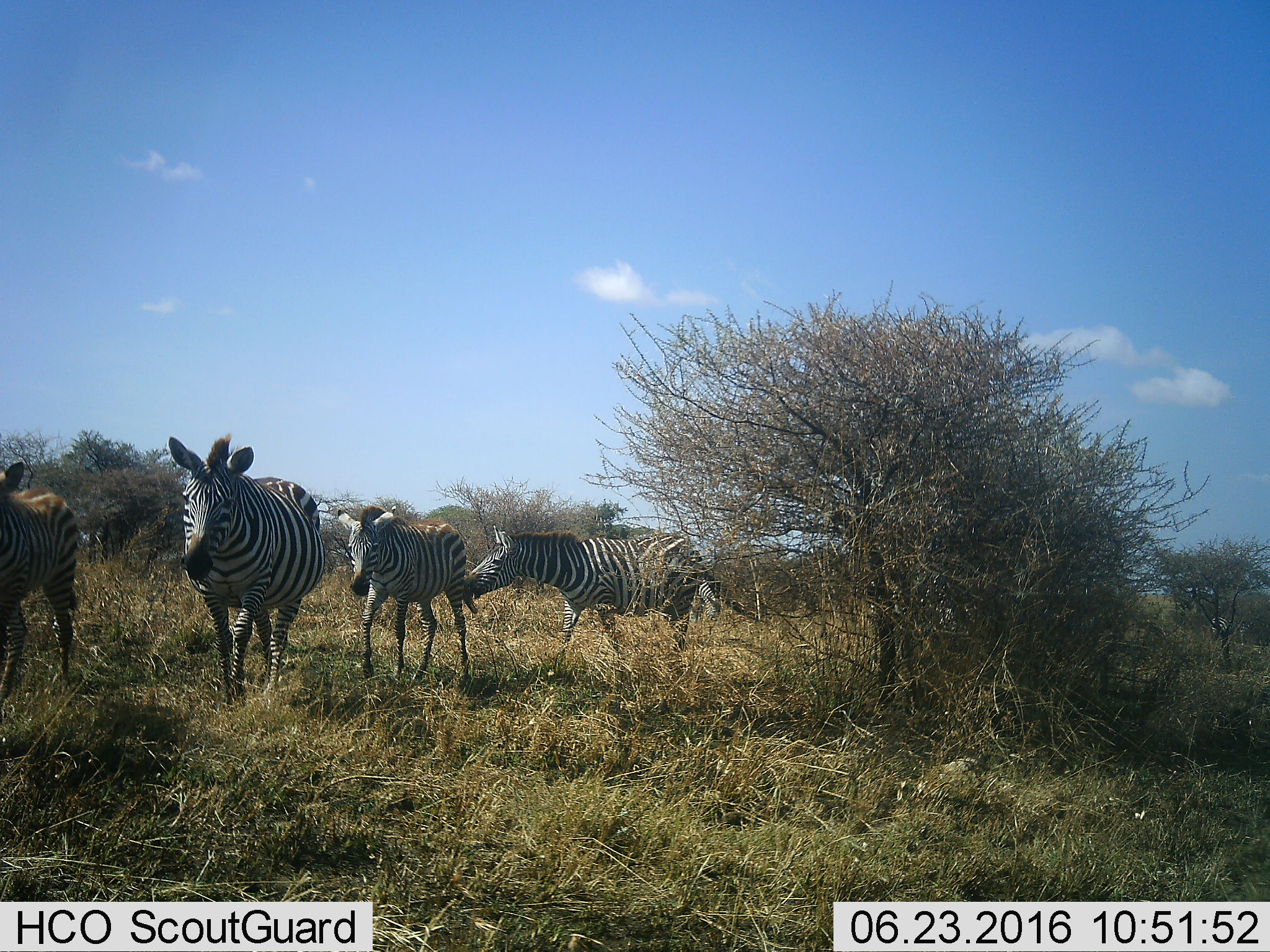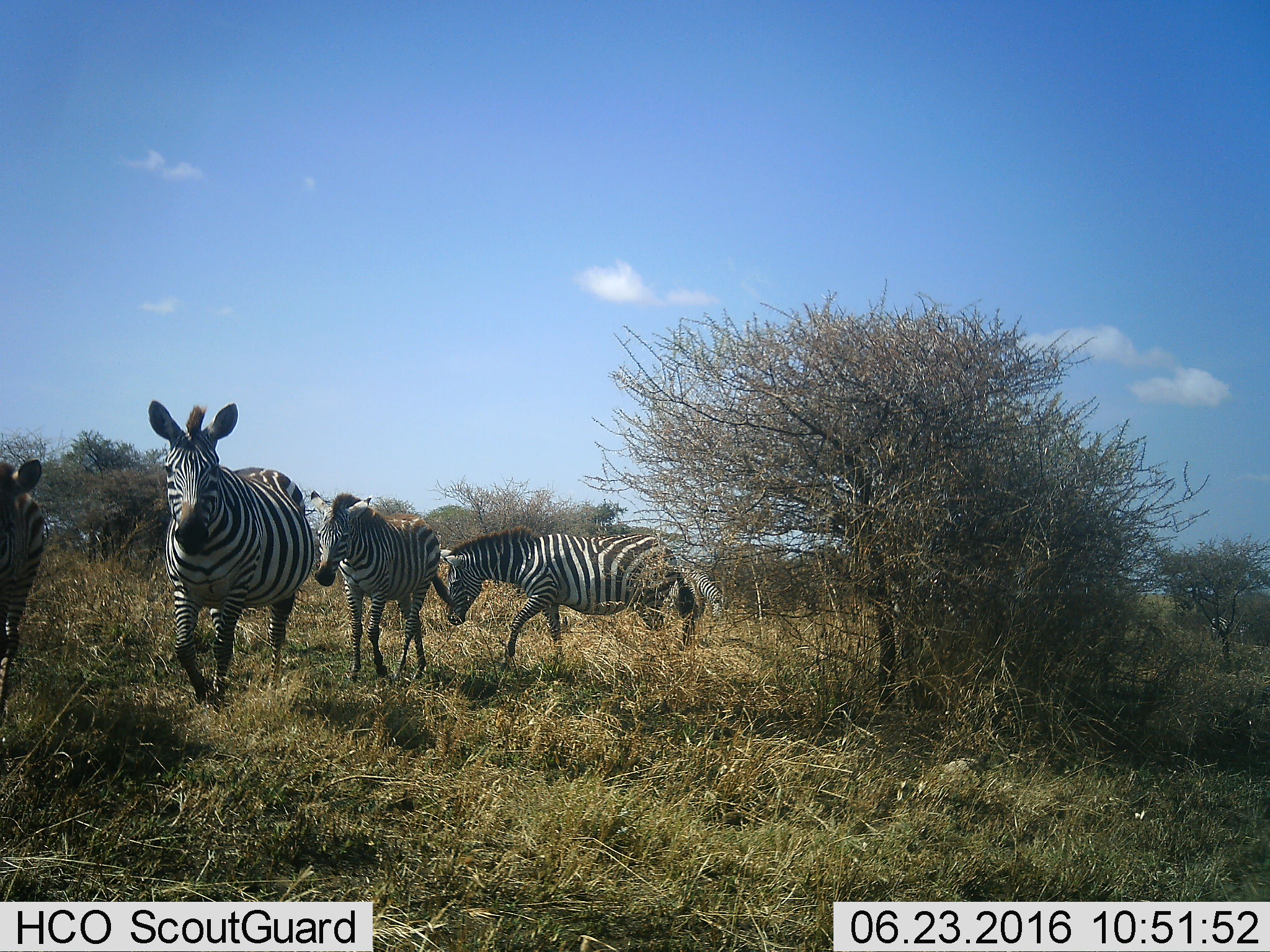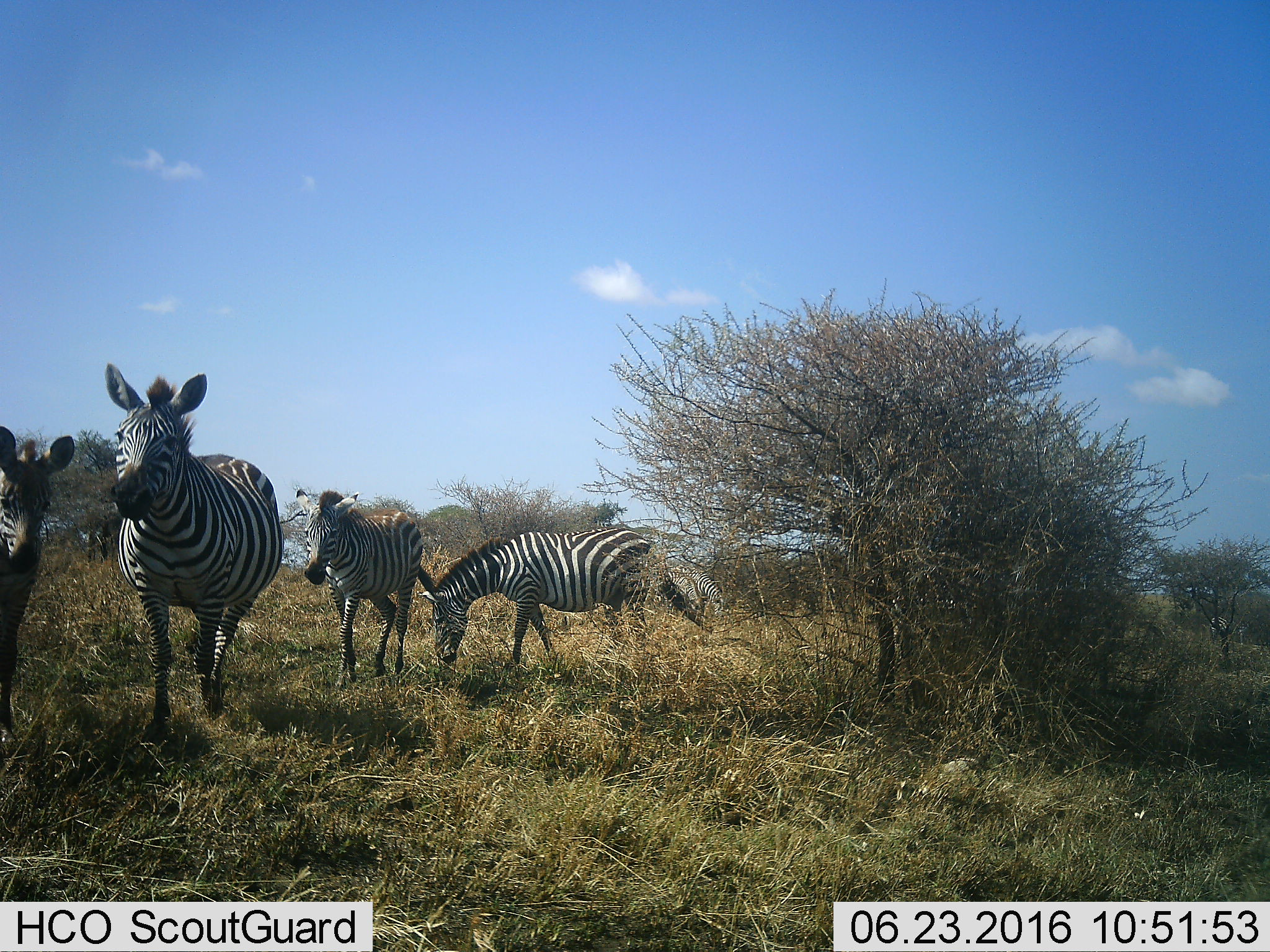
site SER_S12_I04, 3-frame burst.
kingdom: Animalia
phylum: Chordata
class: Mammalia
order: Perissodactyla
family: Equidae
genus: Equus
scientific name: Equus quagga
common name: plains zebra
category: zebraplains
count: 6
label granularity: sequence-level